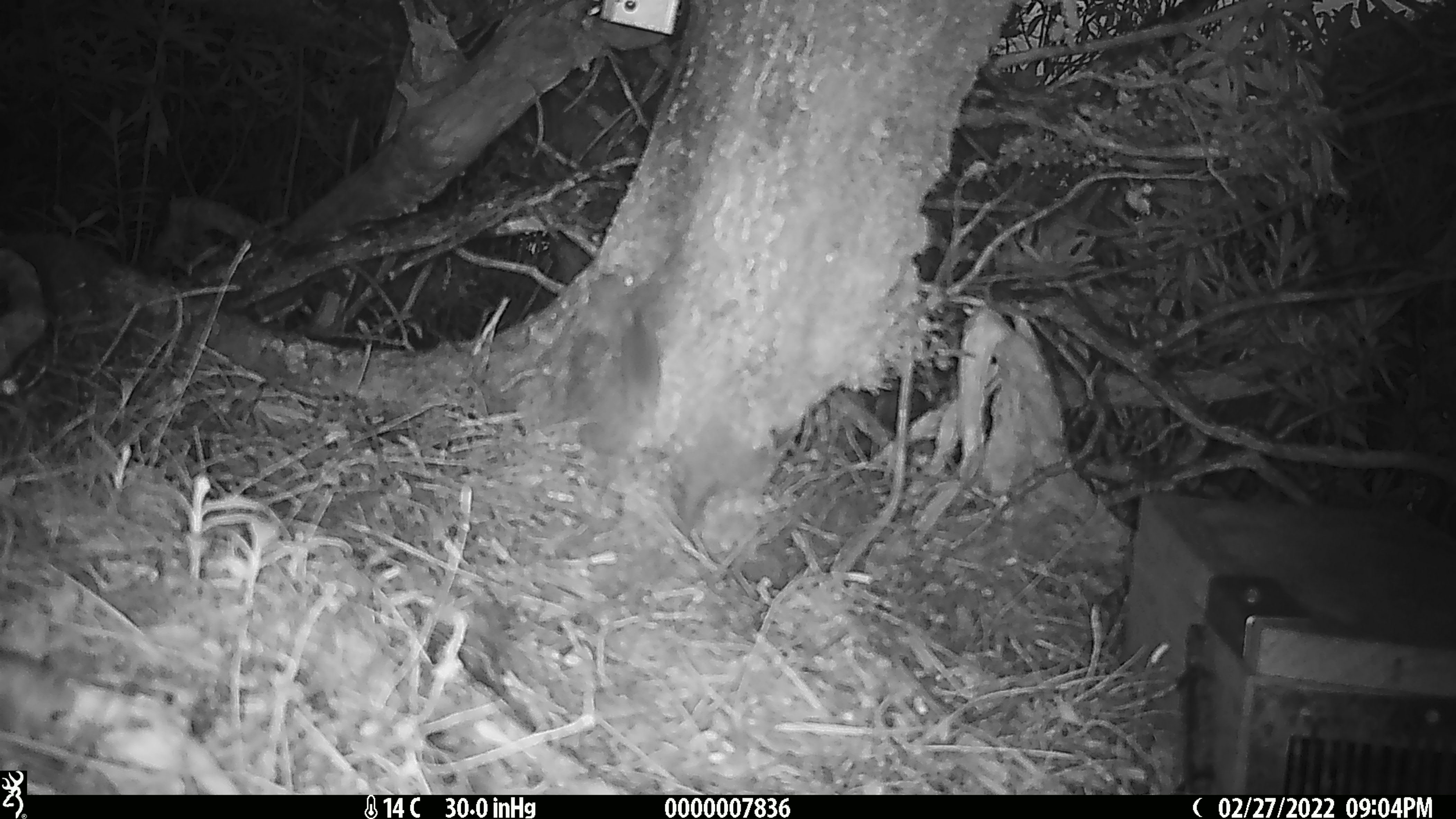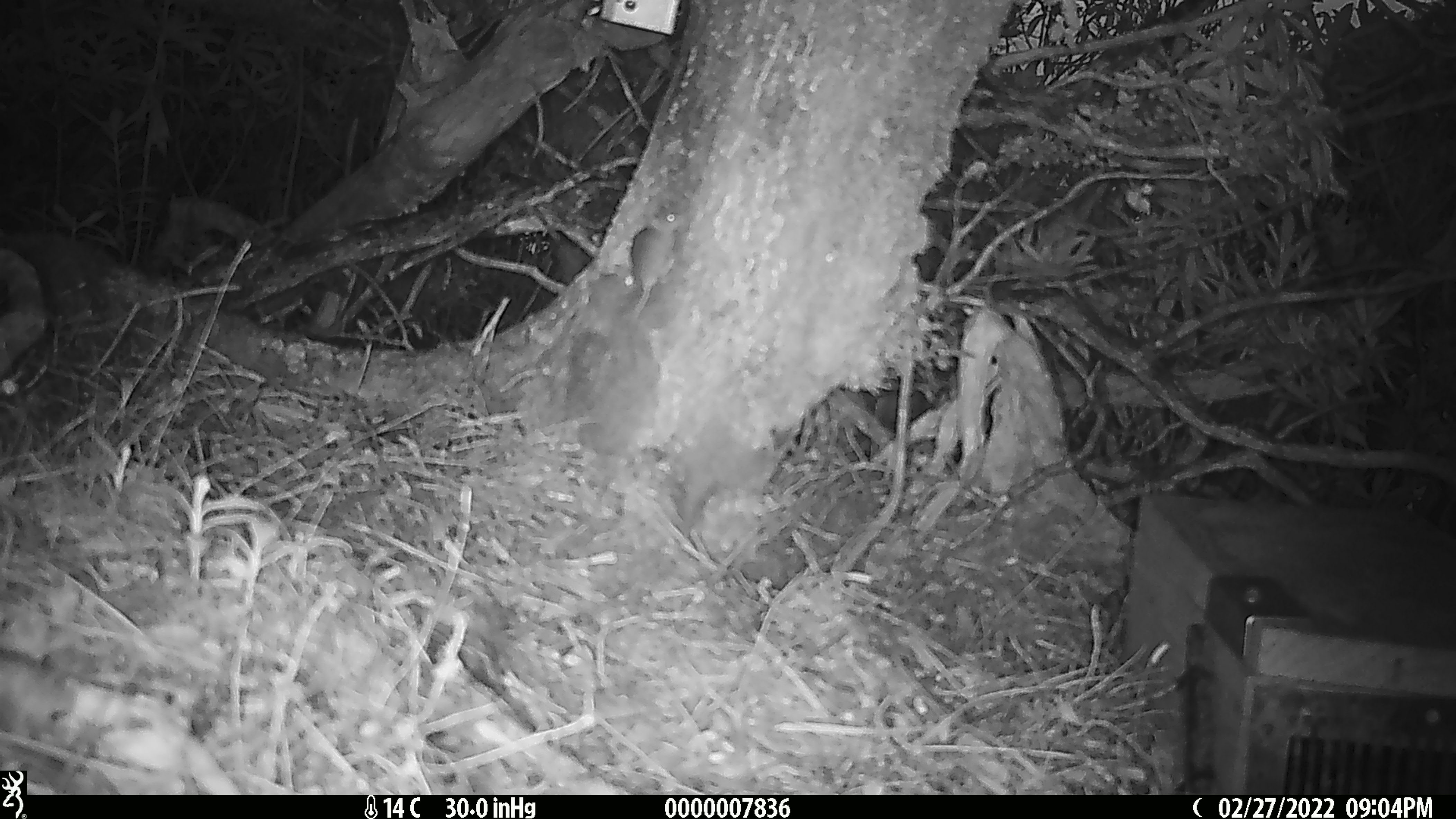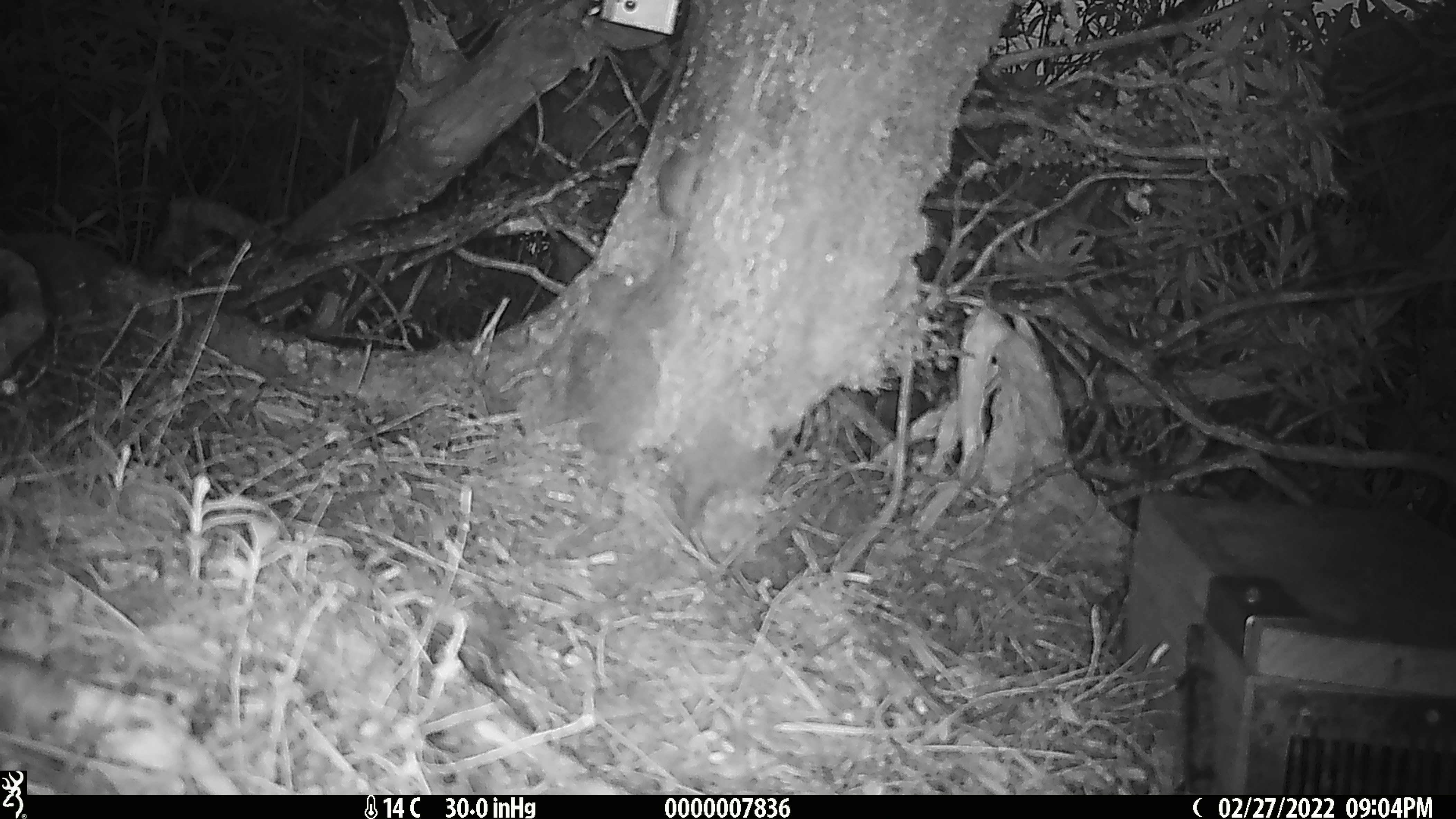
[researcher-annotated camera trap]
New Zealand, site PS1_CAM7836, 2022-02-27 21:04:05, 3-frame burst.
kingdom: Animalia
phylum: Chordata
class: Mammalia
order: Rodentia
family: Muridae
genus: Mus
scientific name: Mus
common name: mouse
Mouse (Mus).